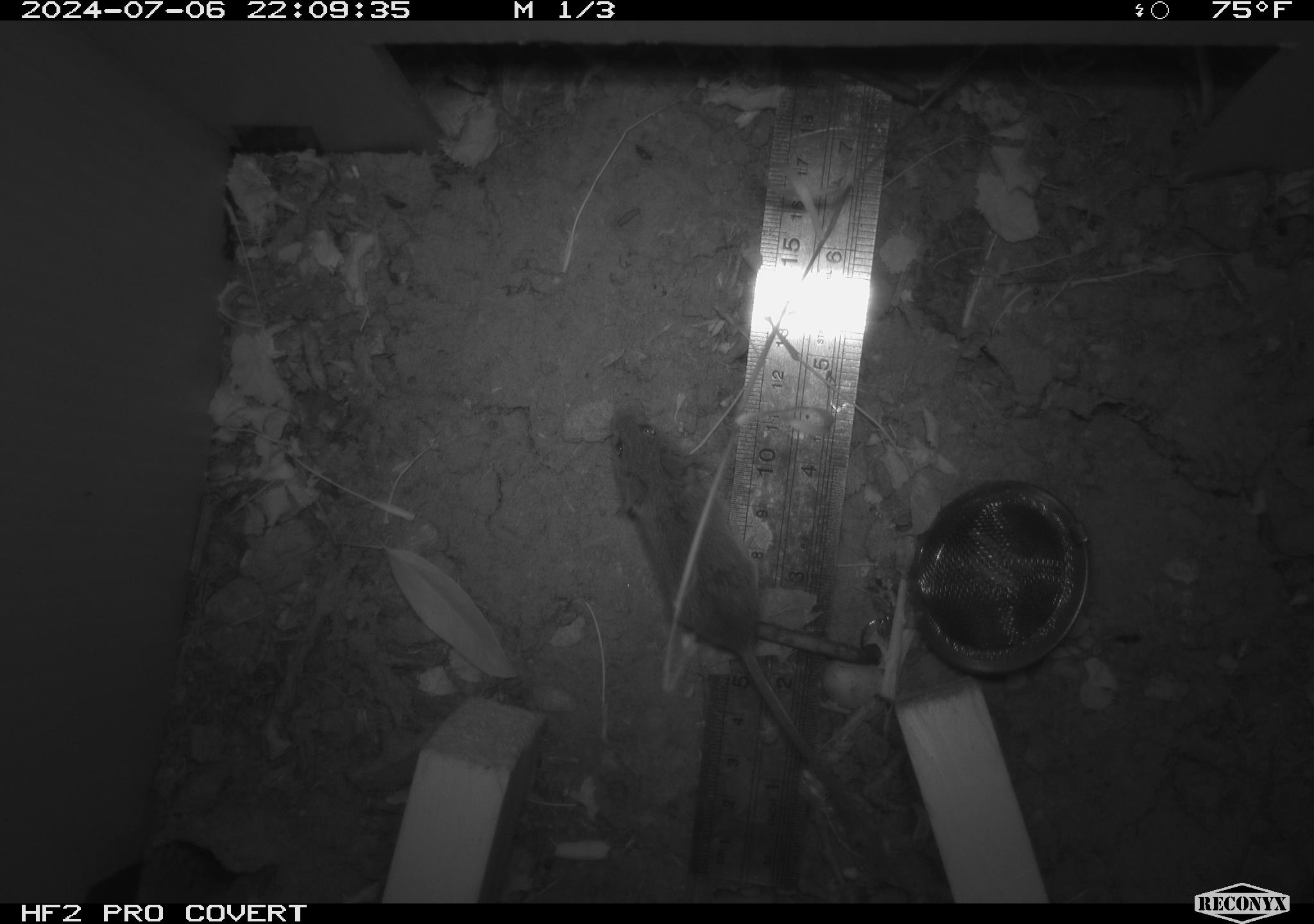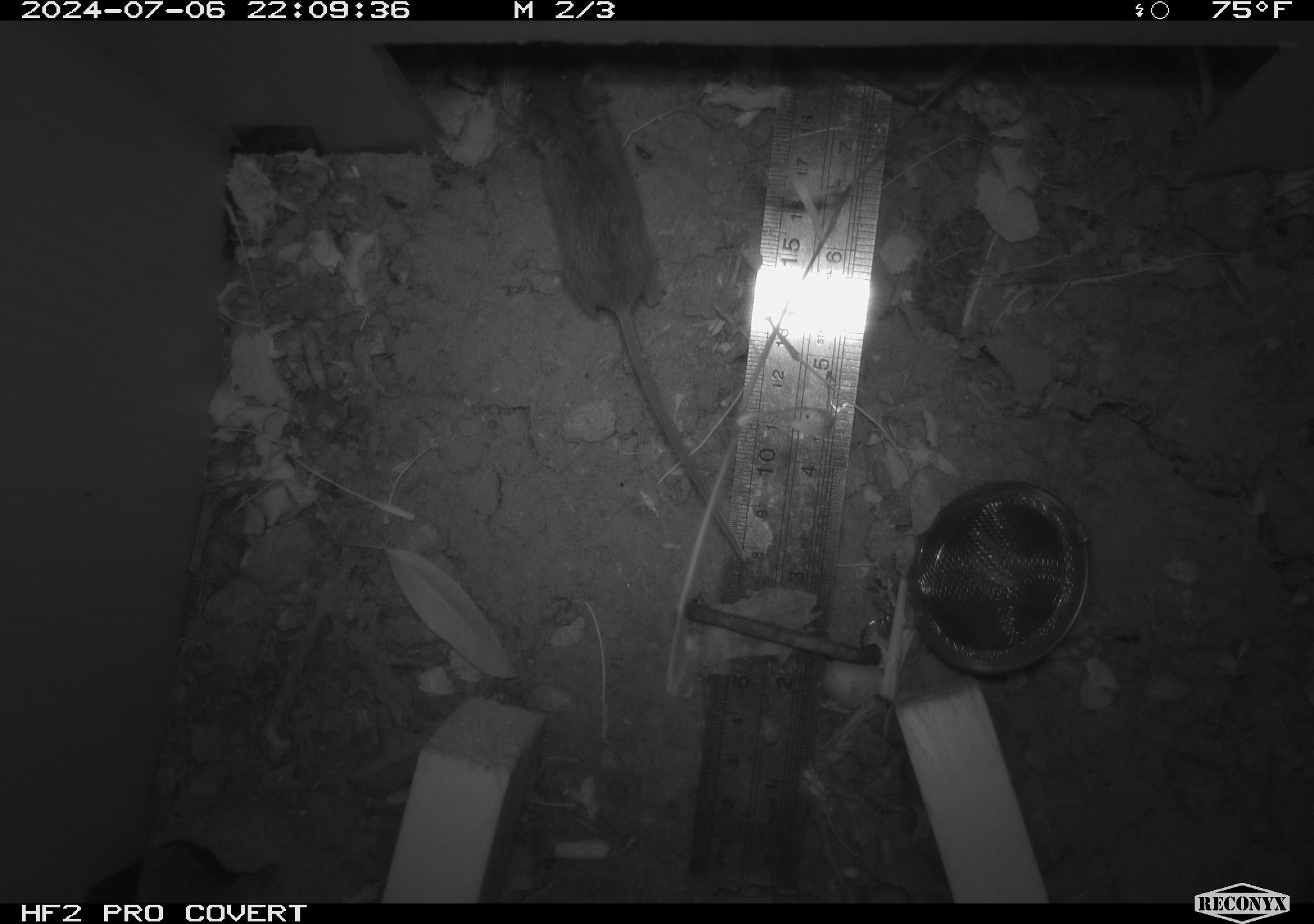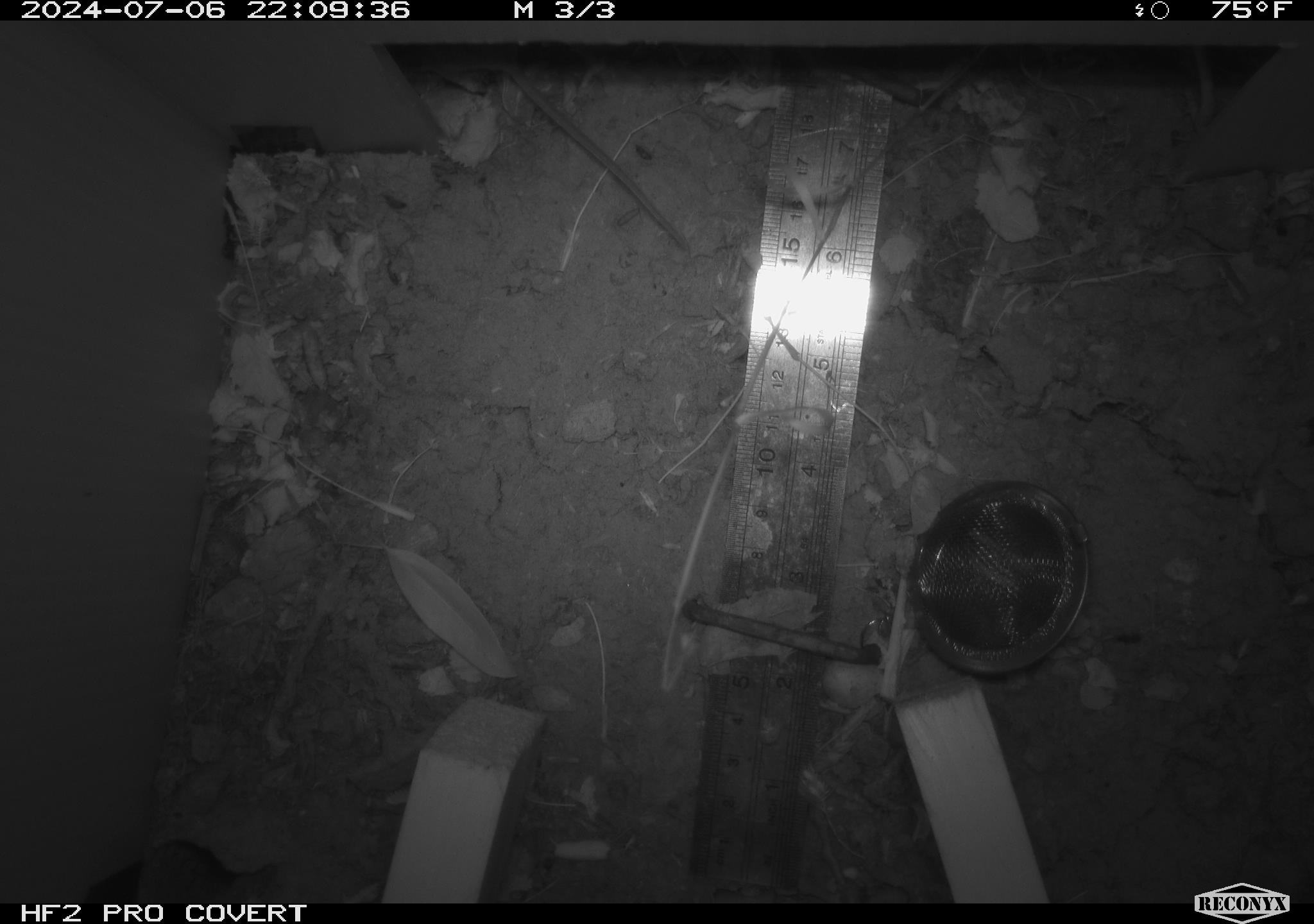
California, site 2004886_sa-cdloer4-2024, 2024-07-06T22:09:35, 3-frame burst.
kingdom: Animalia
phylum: Chordata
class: Mammalia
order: Rodentia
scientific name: Rodentia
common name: rodent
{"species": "rodent (Rodentia)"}